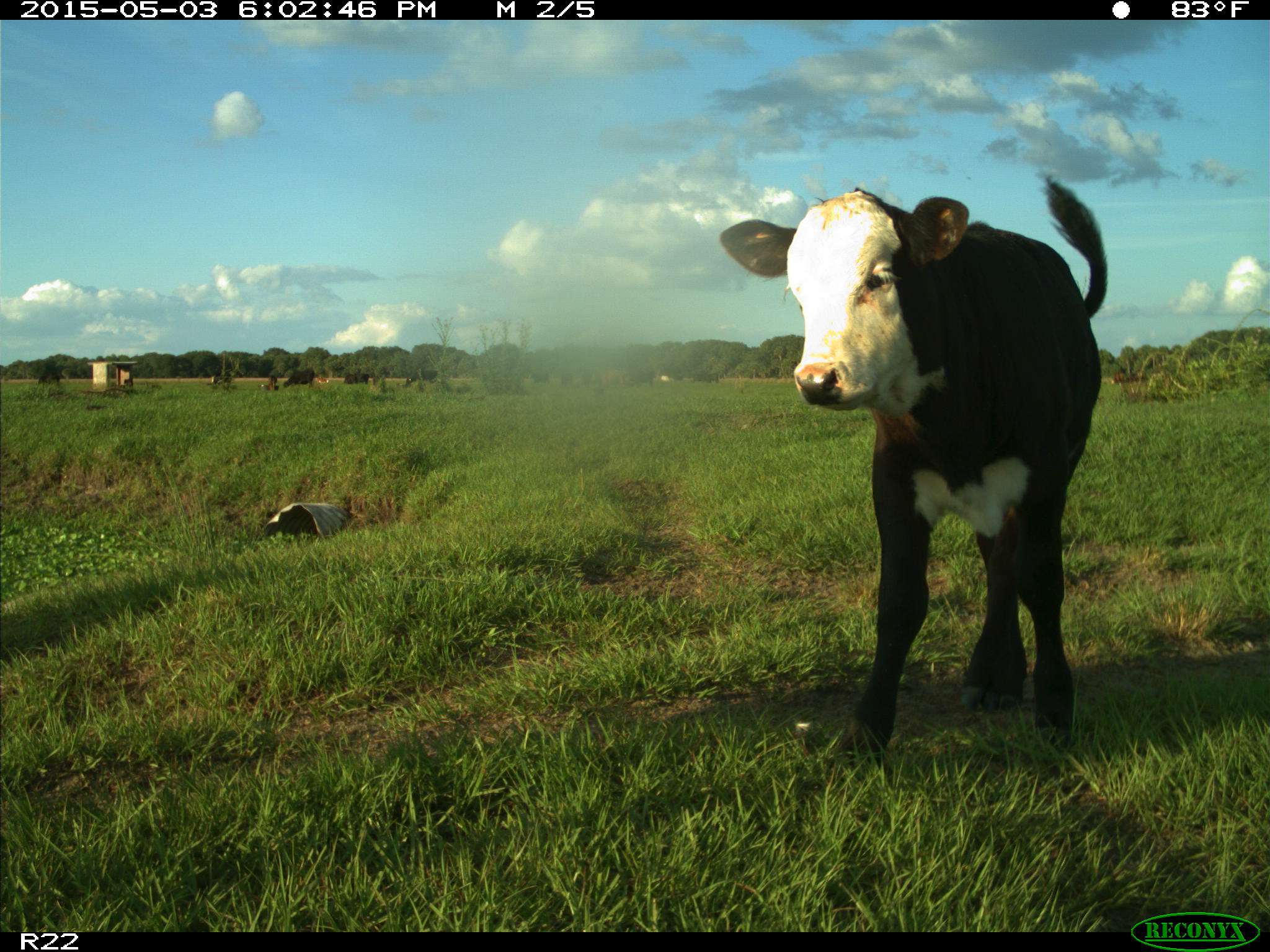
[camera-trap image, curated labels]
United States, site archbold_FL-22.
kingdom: Animalia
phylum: Chordata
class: Mammalia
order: Artiodactyla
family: Bovidae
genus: Bos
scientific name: Bos taurus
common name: domestic cow